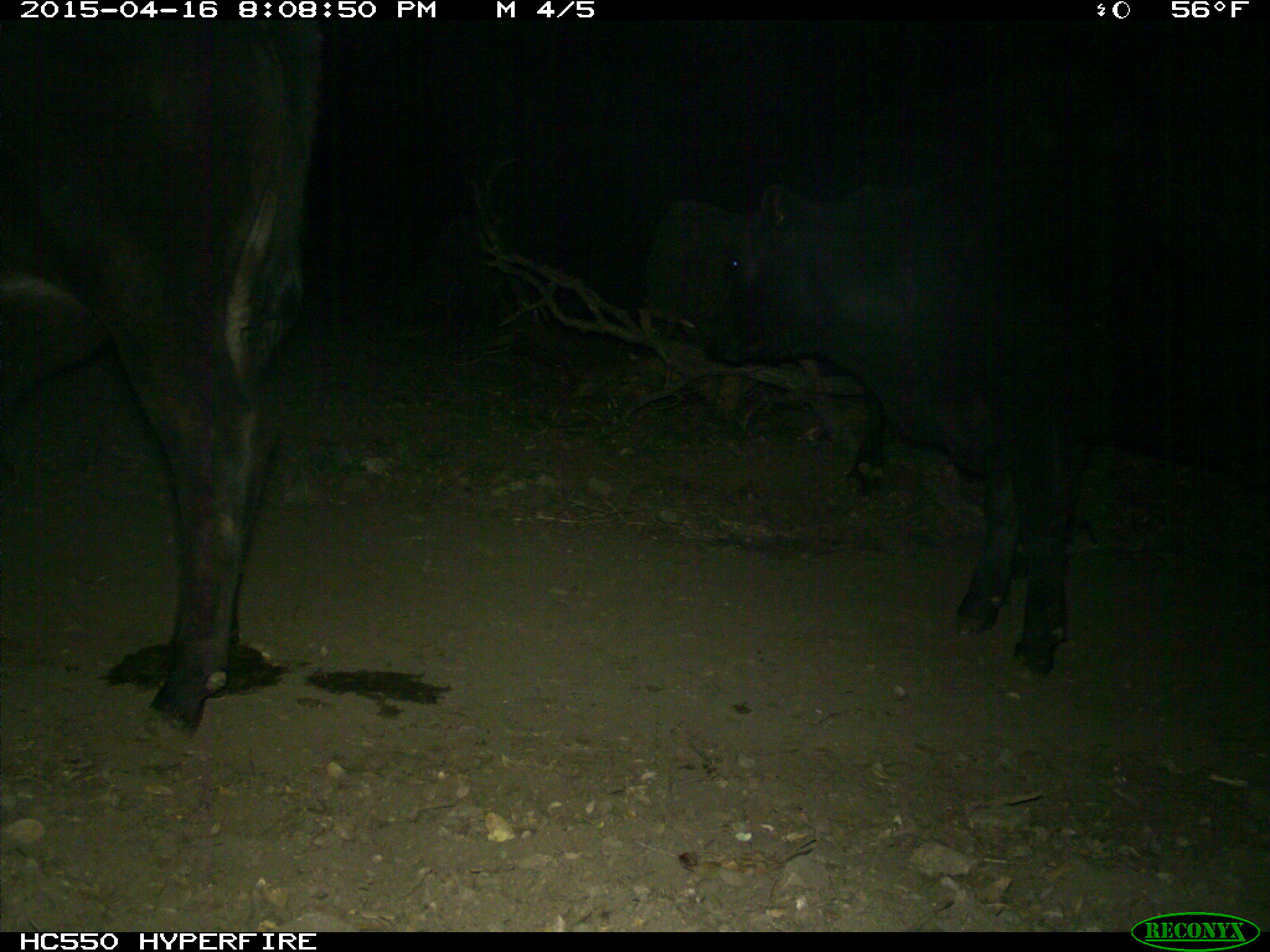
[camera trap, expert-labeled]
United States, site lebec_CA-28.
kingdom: Animalia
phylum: Chordata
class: Mammalia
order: Artiodactyla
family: Bovidae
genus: Bos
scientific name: Bos taurus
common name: domestic cow